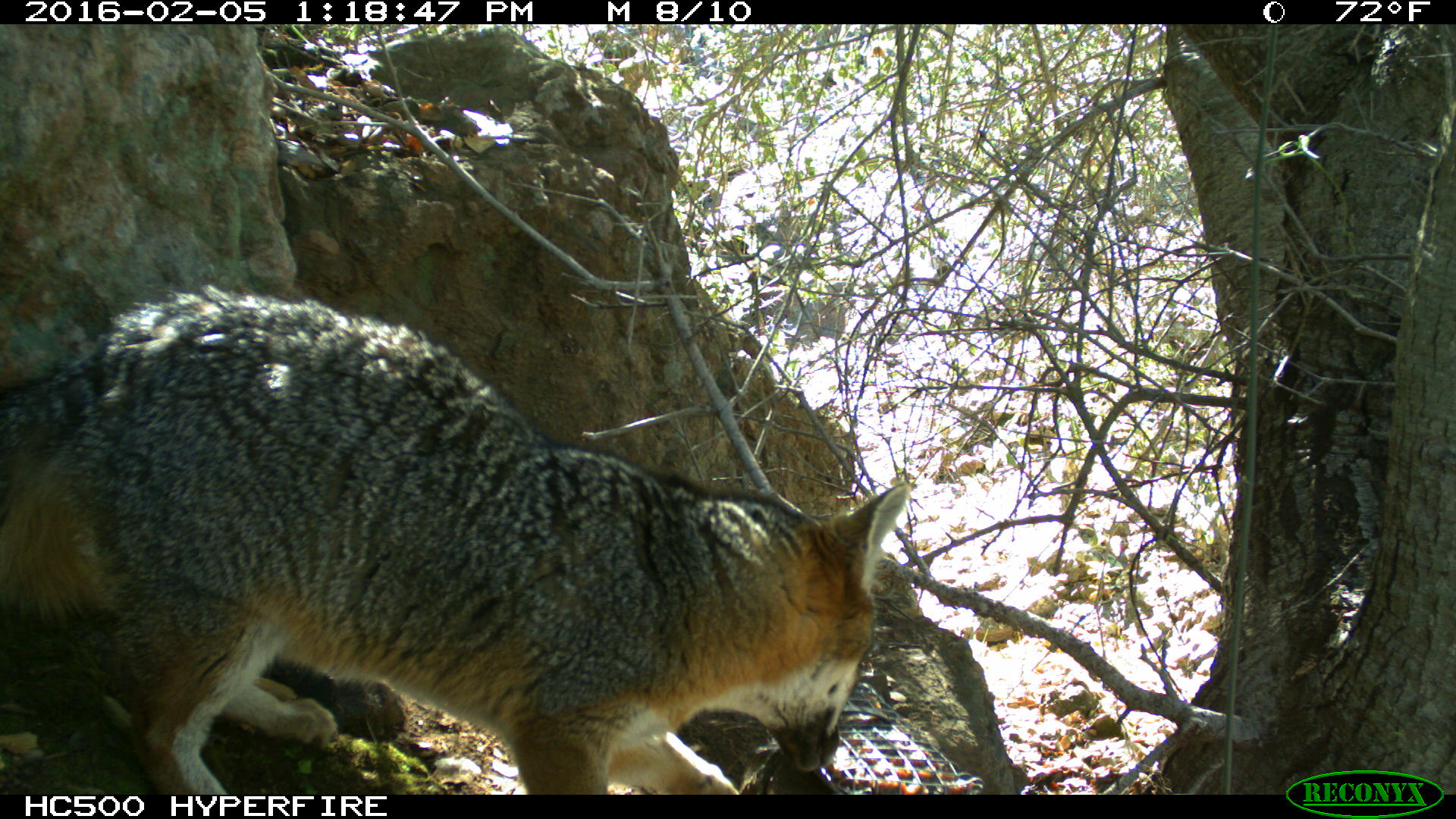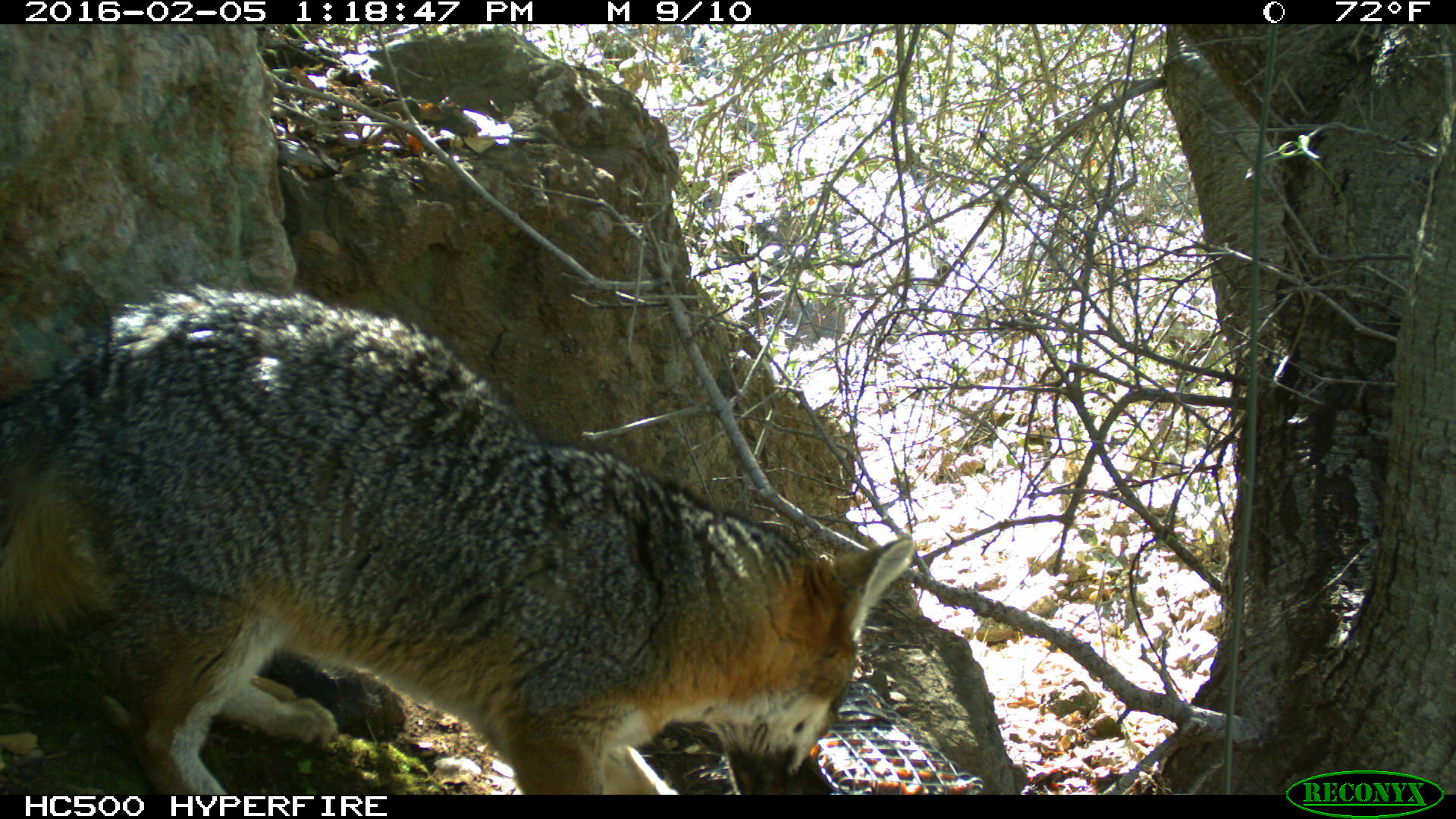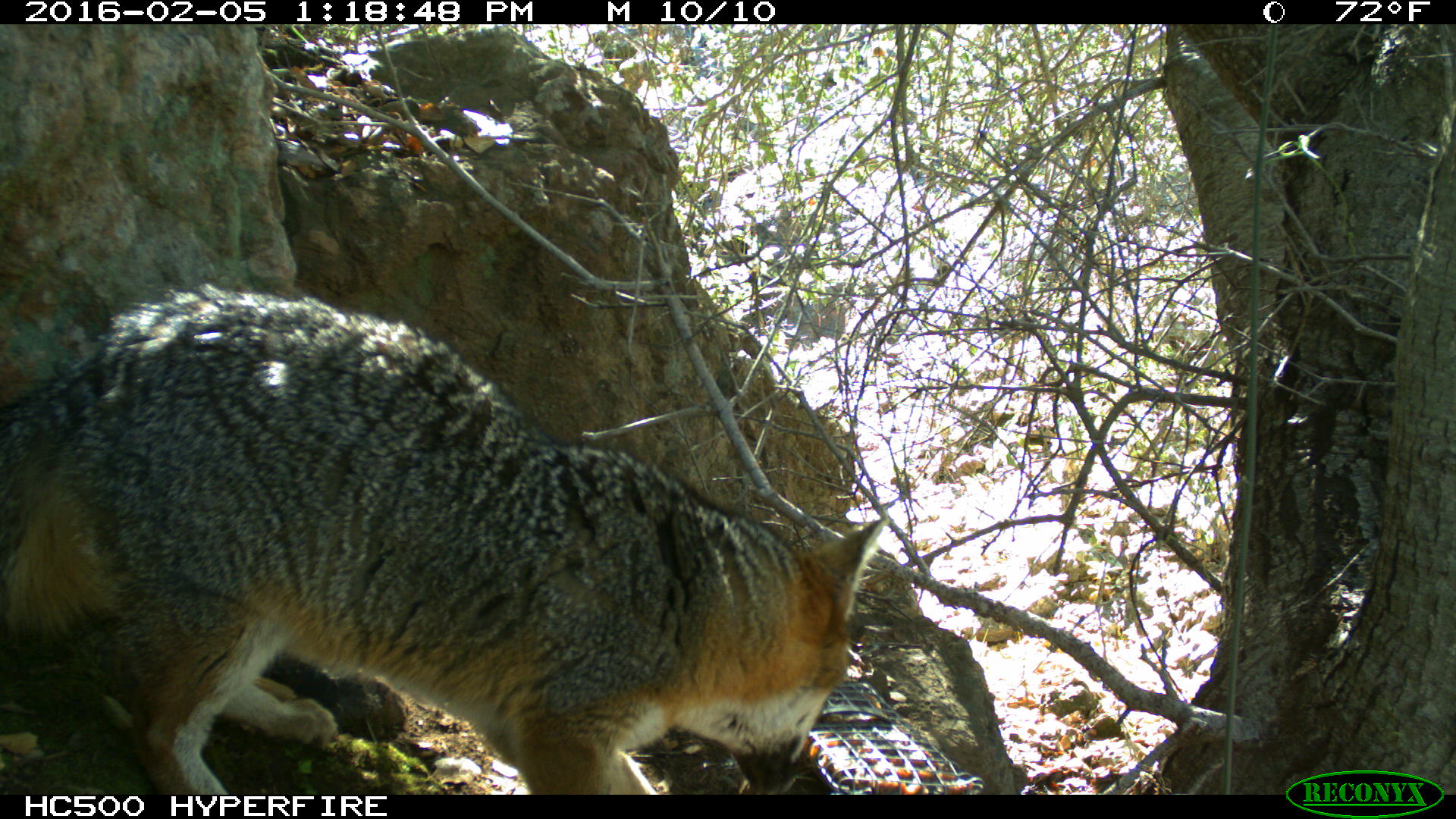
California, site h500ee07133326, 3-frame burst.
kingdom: Animalia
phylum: Chordata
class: Mammalia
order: Carnivora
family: Canidae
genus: Urocyon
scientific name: Urocyon littoralis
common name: island fox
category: fox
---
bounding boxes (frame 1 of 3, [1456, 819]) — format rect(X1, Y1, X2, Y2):
fox: rect(0, 280, 912, 793)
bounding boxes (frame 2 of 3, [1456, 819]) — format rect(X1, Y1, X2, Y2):
fox: rect(0, 284, 915, 795)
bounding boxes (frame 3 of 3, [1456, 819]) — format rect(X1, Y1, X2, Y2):
fox: rect(0, 274, 889, 794)